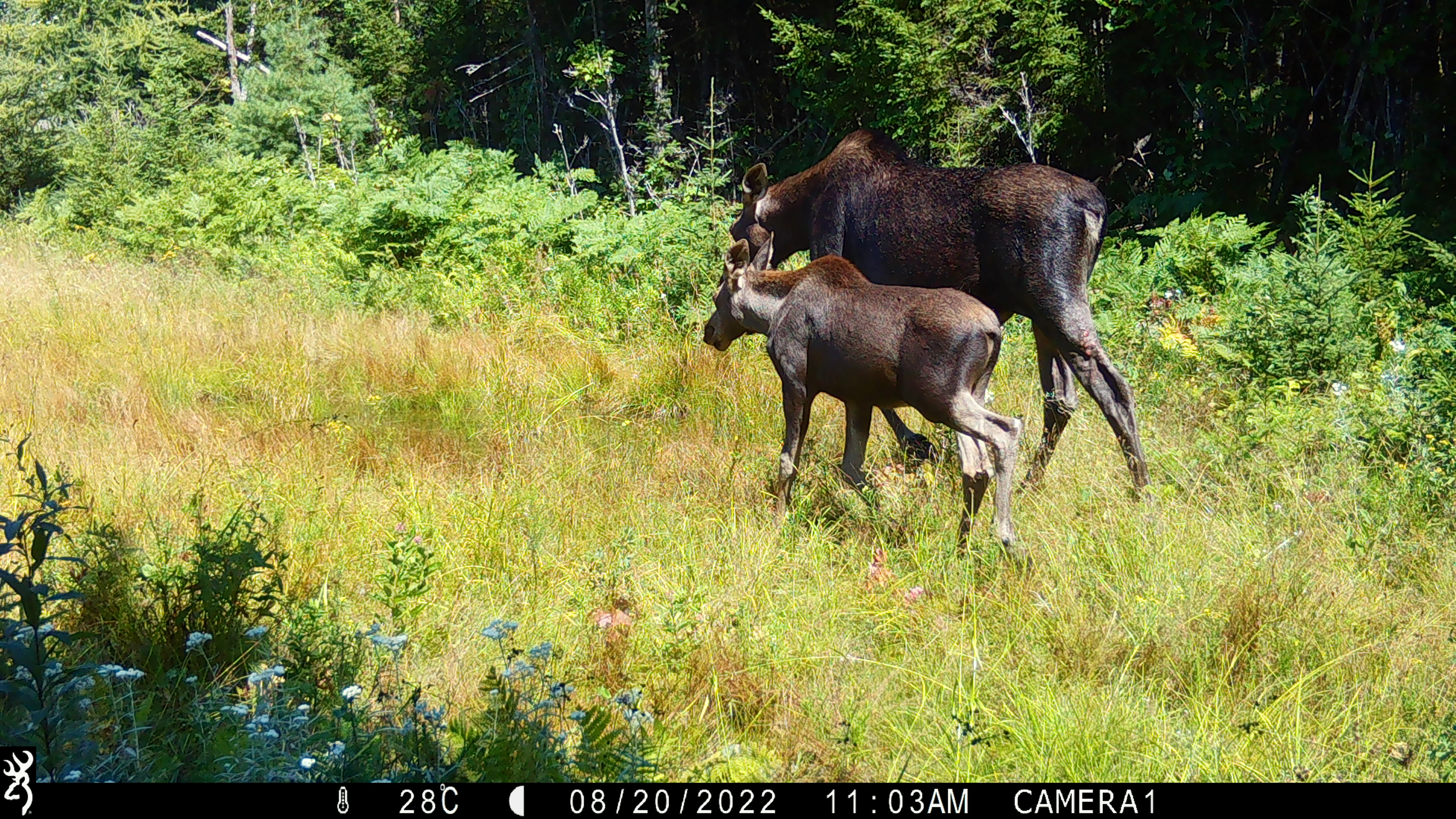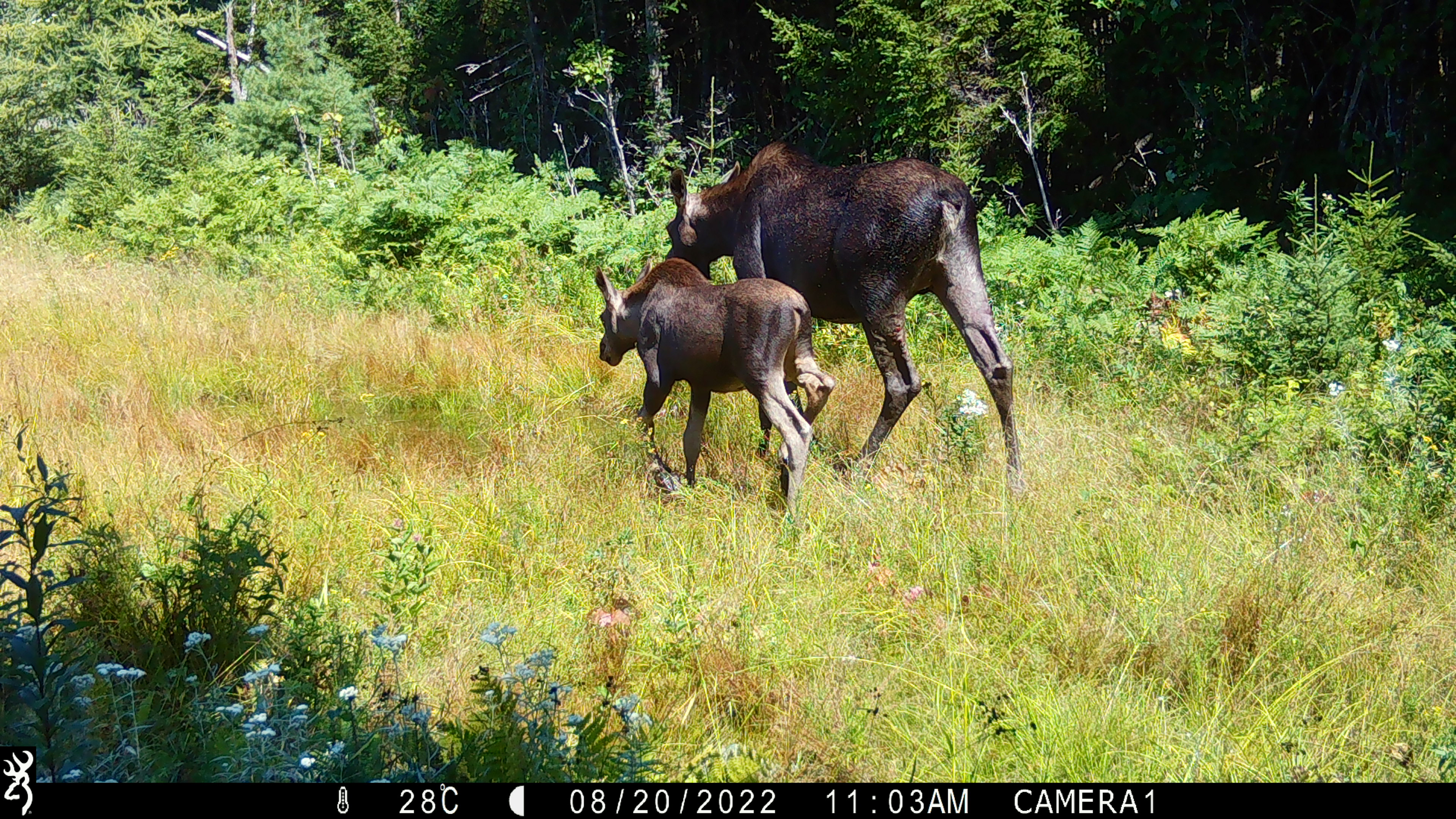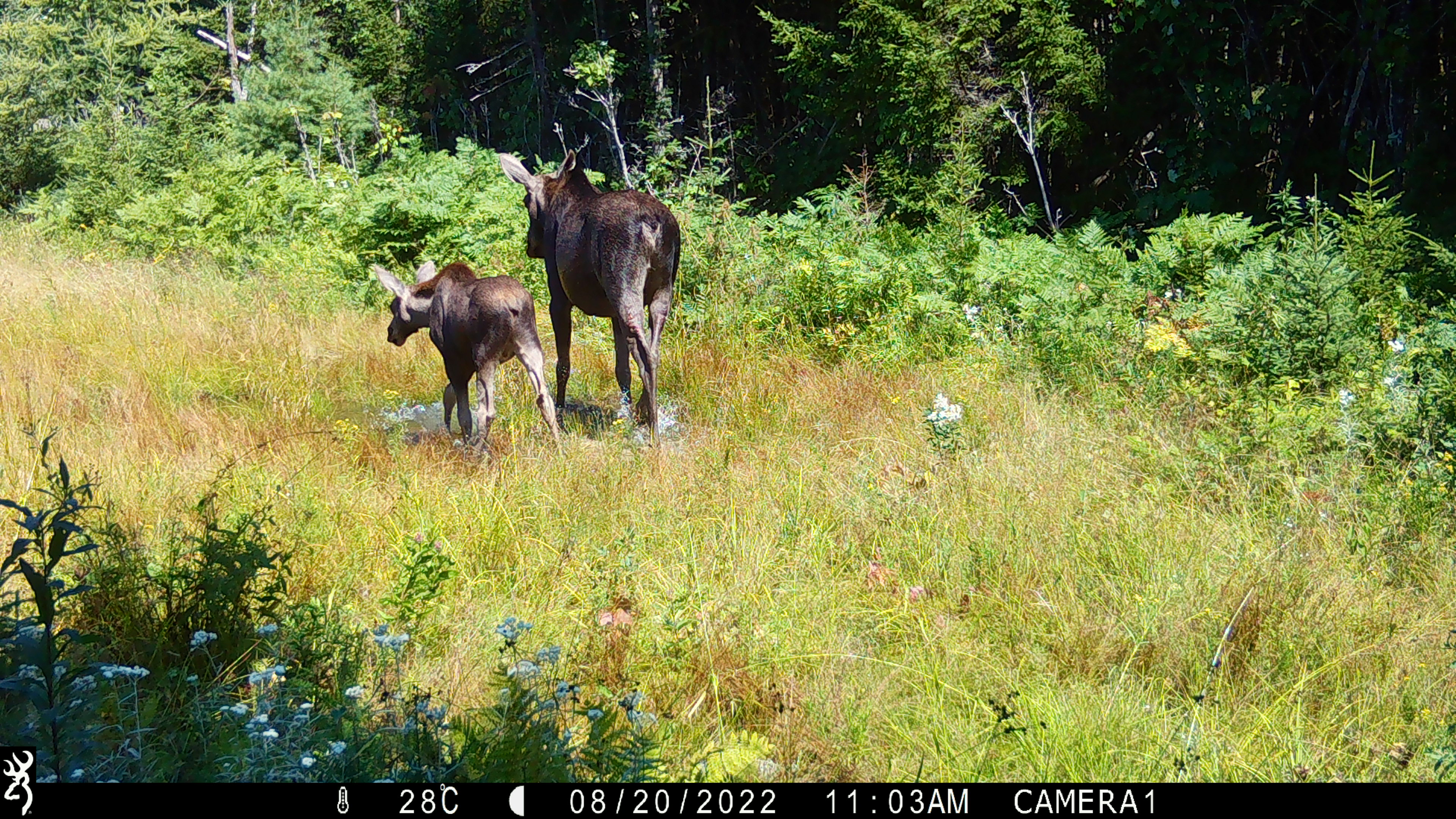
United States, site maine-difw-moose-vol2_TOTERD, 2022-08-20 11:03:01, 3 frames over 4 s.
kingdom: Animalia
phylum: Chordata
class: Mammalia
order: Artiodactyla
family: Cervidae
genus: Alces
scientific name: Alces alces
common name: moose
Moose (Alces alces).